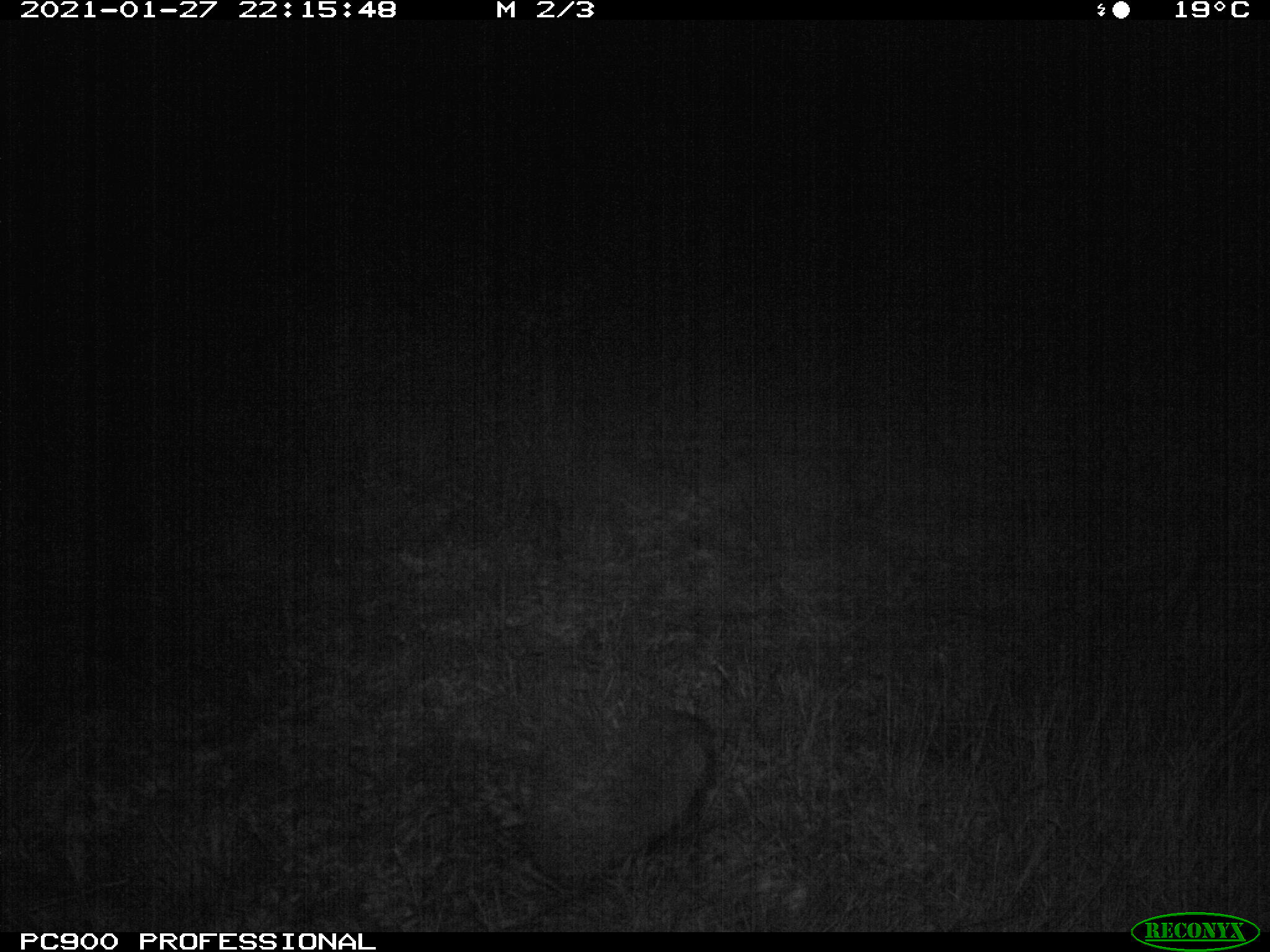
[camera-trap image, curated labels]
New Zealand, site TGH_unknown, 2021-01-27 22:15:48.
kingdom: Animalia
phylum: Chordata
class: Mammalia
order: Eulipotyphla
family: Erinaceidae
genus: Erinaceus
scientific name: Erinaceus europaeus europaeus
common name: european hedgehog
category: hedgehog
Hedgehog (european hedgehog) (Erinaceus europaeus europaeus).